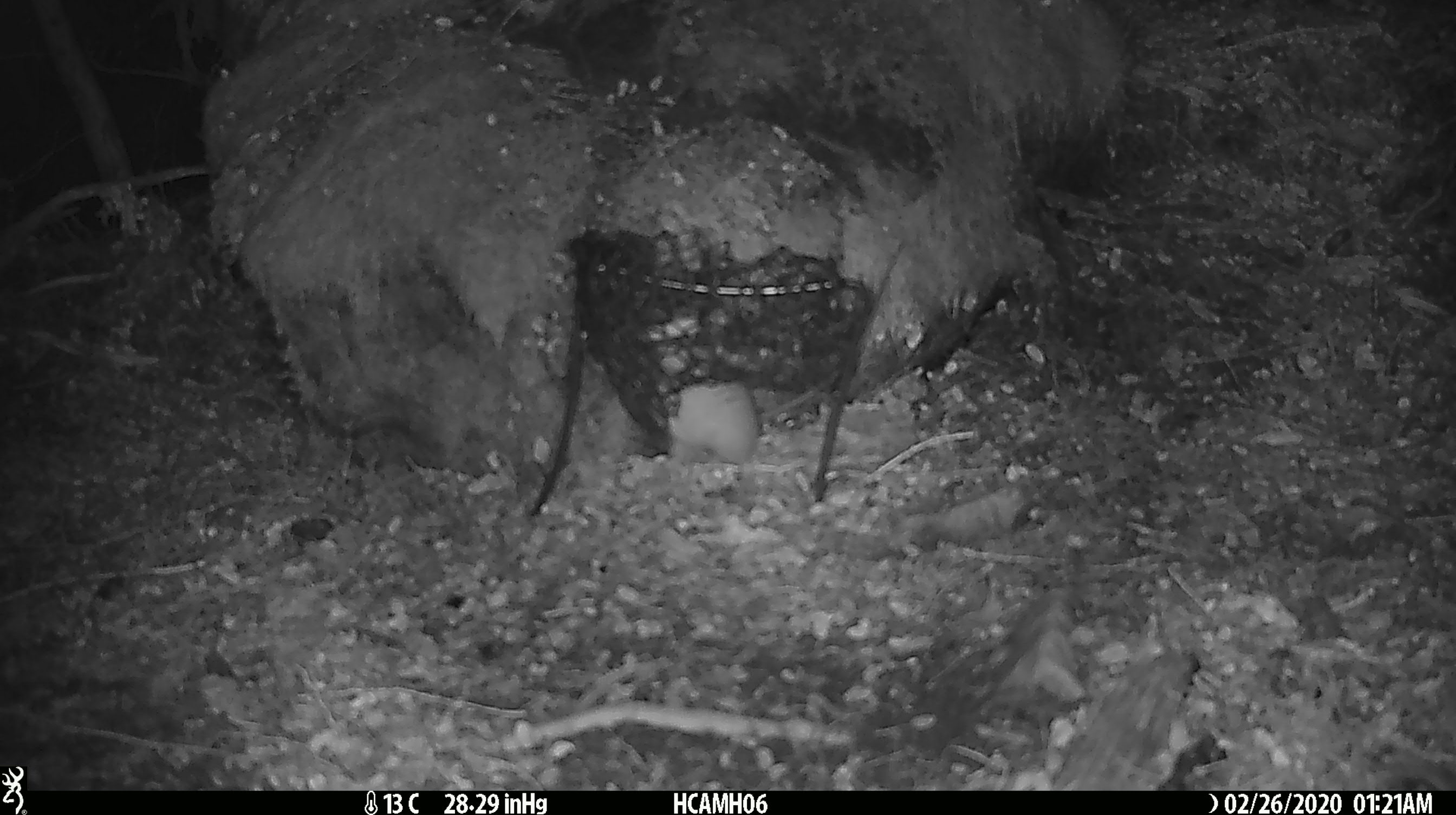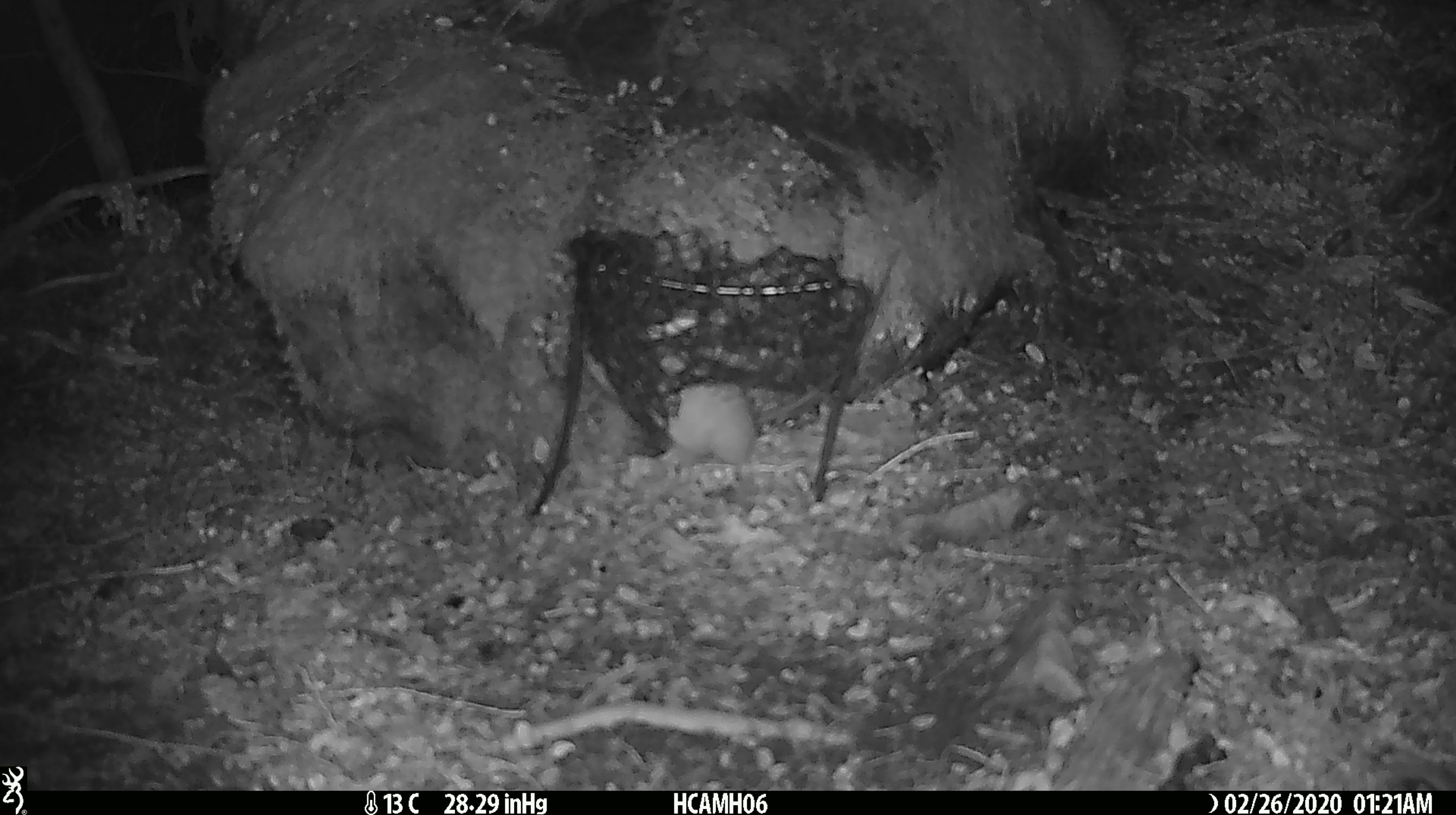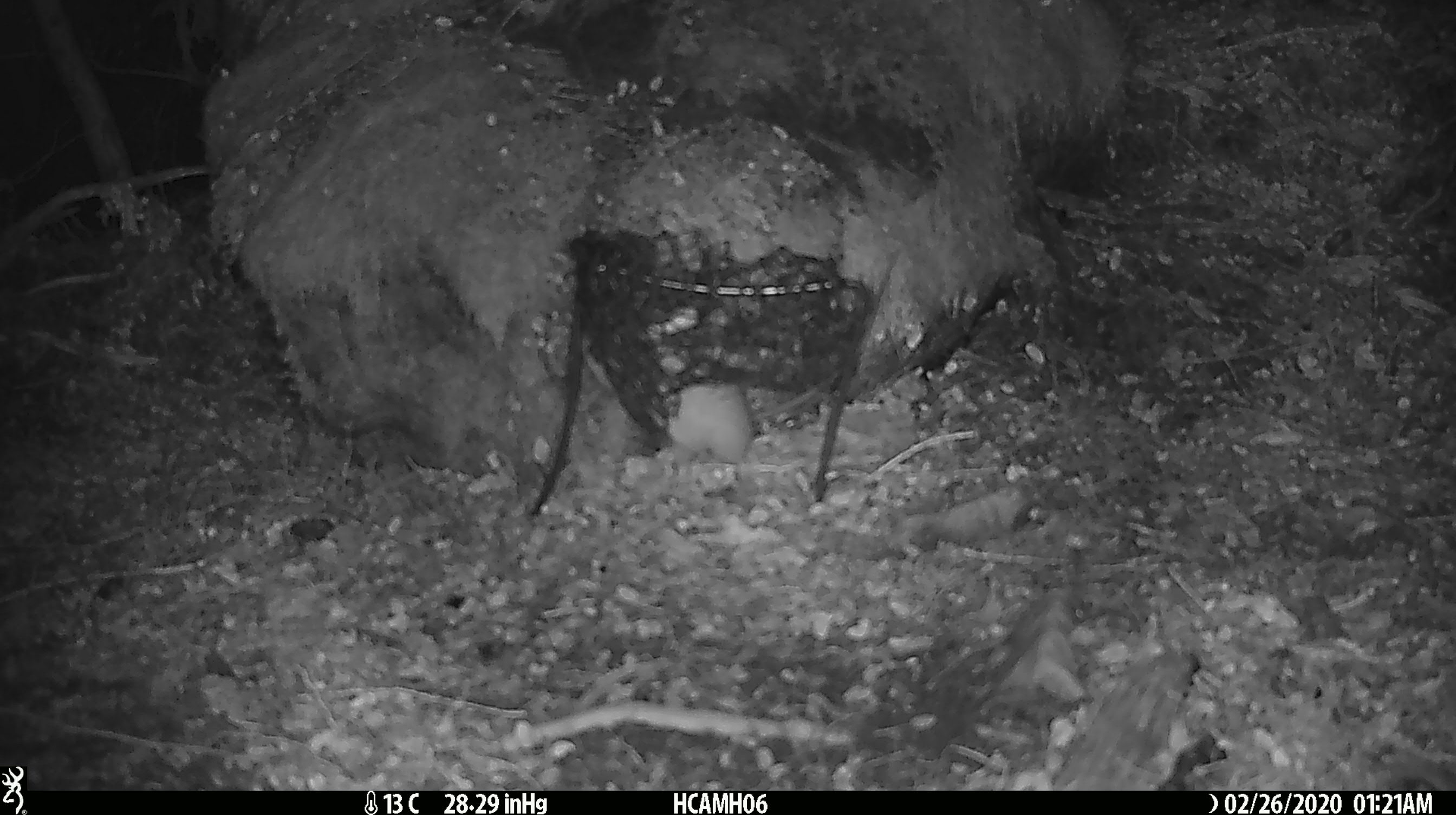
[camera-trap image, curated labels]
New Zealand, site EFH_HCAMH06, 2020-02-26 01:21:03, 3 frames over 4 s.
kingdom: Animalia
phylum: Chordata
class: Mammalia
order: Rodentia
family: Muridae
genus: Rattus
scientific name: Rattus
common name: rat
Rat (Rattus).